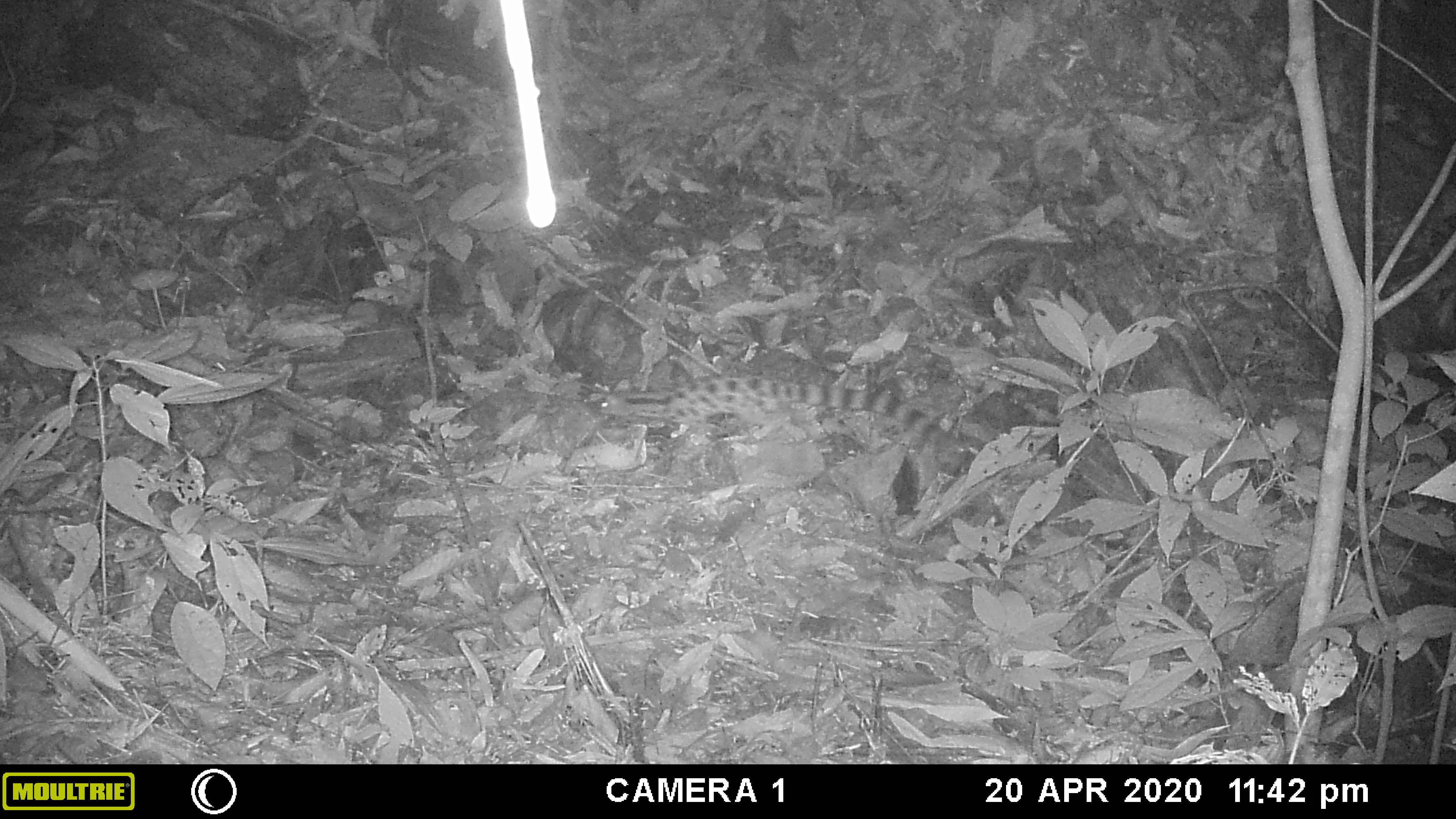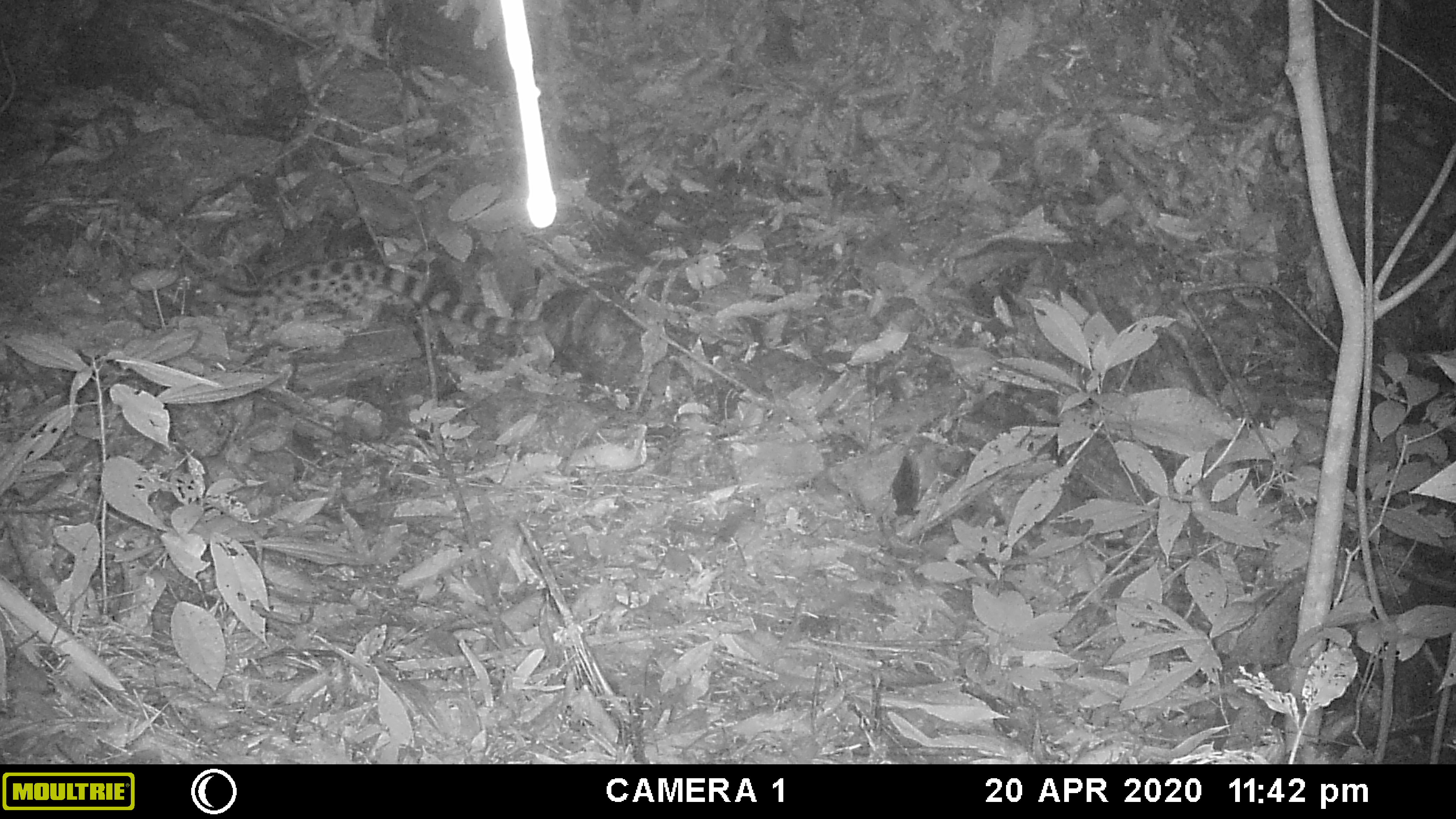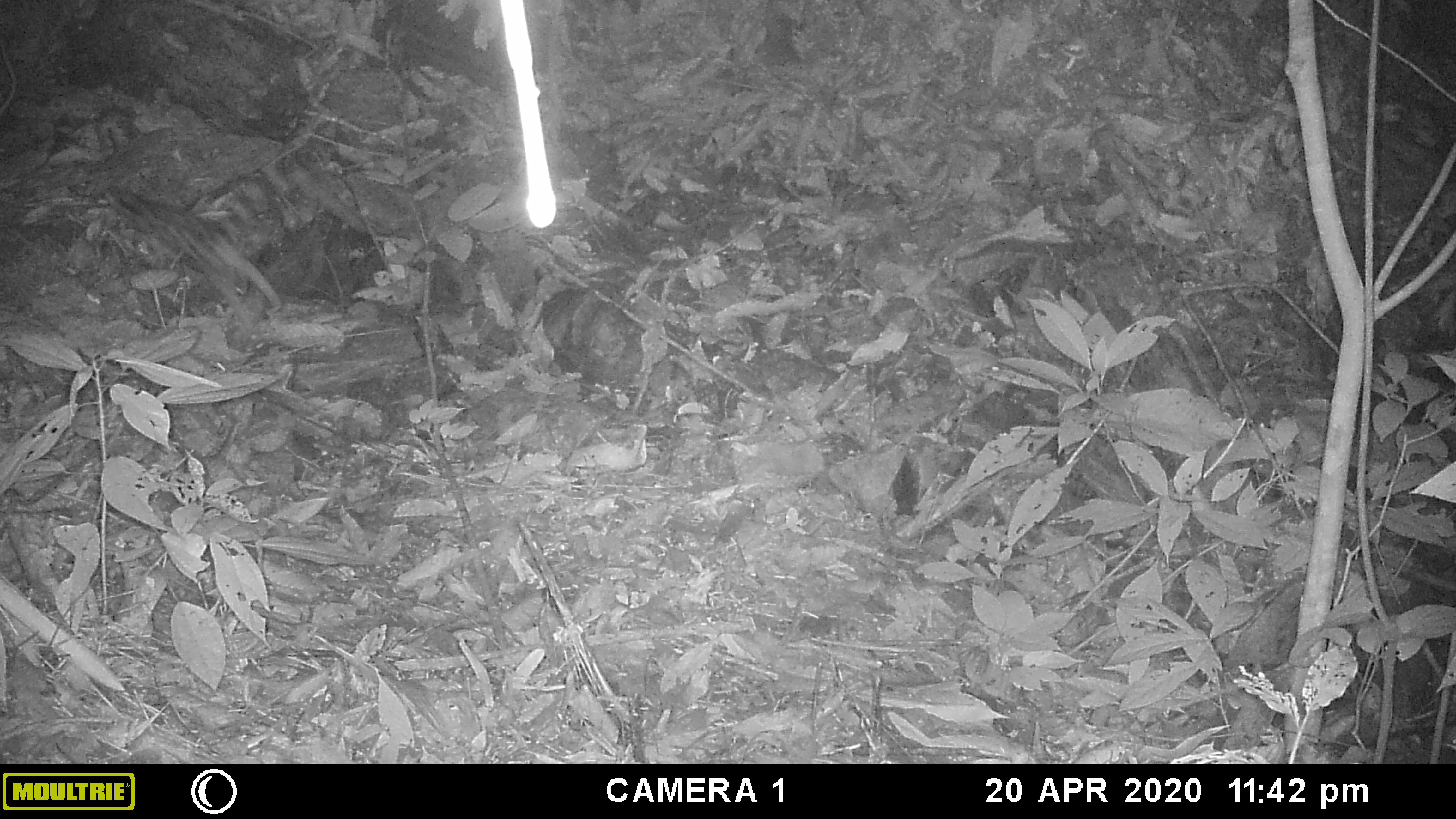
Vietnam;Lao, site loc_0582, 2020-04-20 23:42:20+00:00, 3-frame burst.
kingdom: Animalia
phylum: Chordata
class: Mammalia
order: Carnivora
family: Prionodontidae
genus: Prionodon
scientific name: Prionodon pardicolor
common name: spotted linsang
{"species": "spotted linsang (Prionodon pardicolor)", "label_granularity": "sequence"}